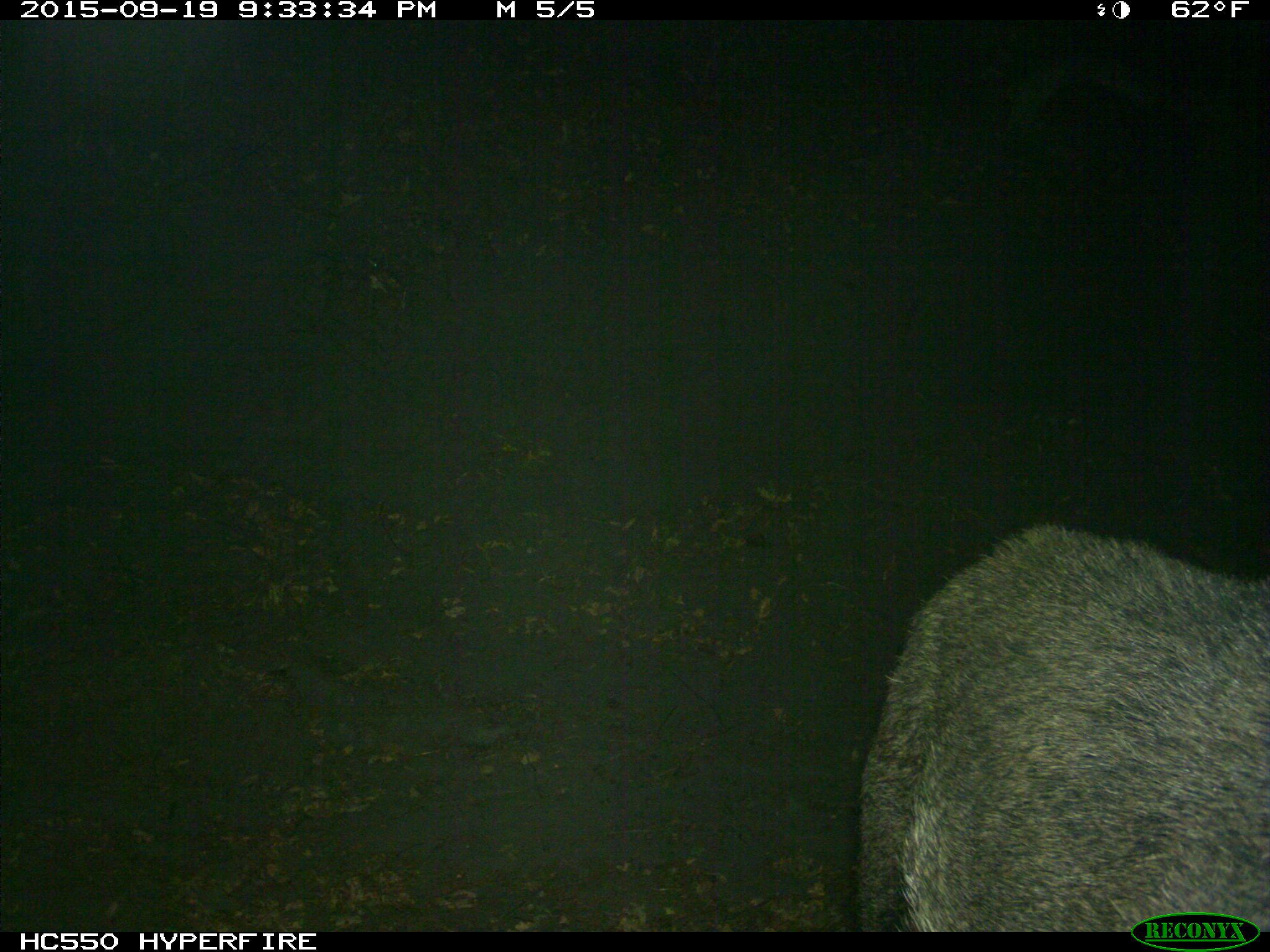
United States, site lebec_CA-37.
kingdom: Animalia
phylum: Chordata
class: Mammalia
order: Artiodactyla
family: Suidae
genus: Sus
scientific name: Sus scrofa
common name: wild boar